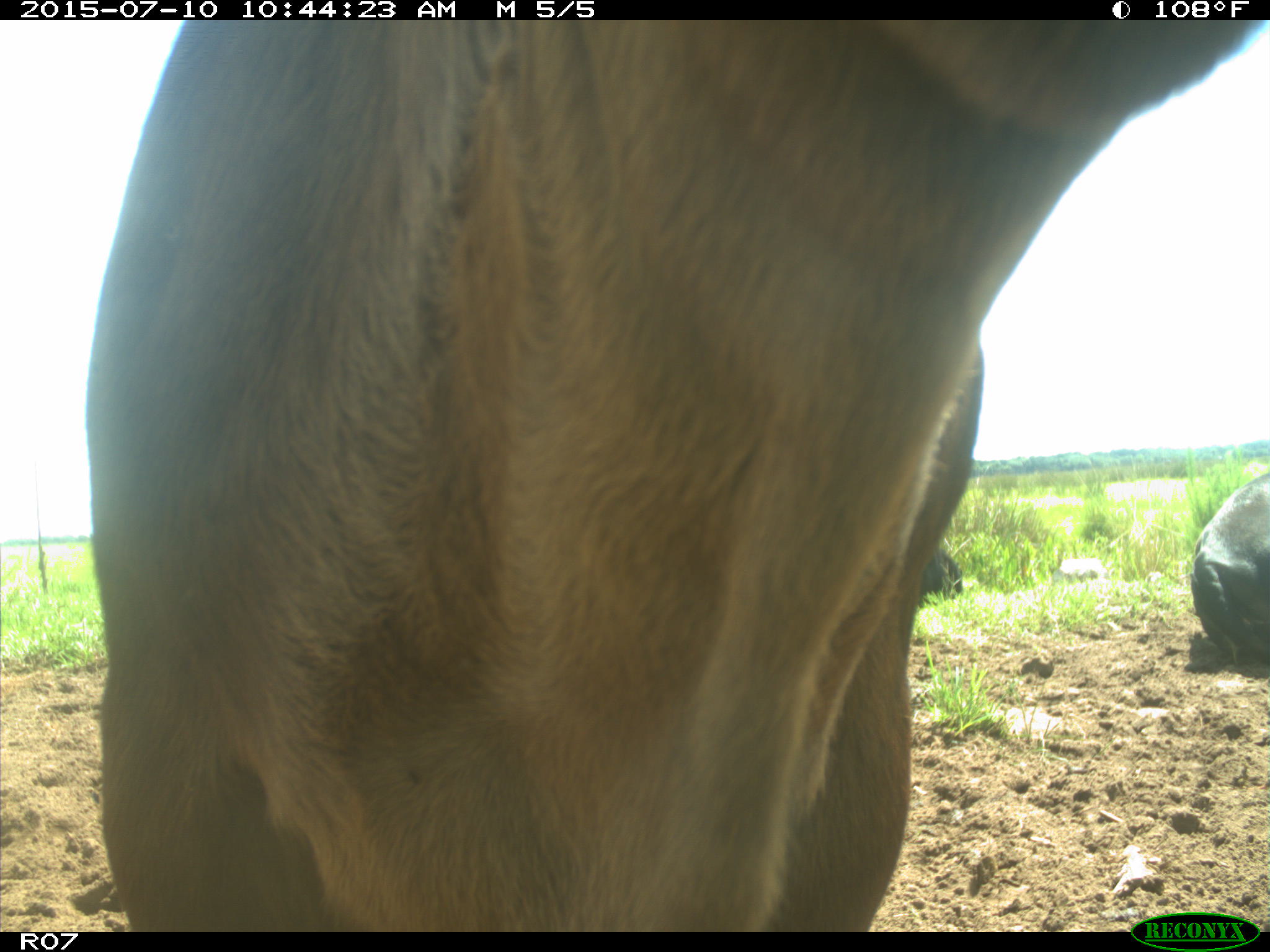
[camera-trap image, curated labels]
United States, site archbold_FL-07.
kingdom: Animalia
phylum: Chordata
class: Mammalia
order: Artiodactyla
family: Bovidae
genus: Bos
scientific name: Bos taurus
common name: domestic cow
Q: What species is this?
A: Bos taurus (domestic cow).